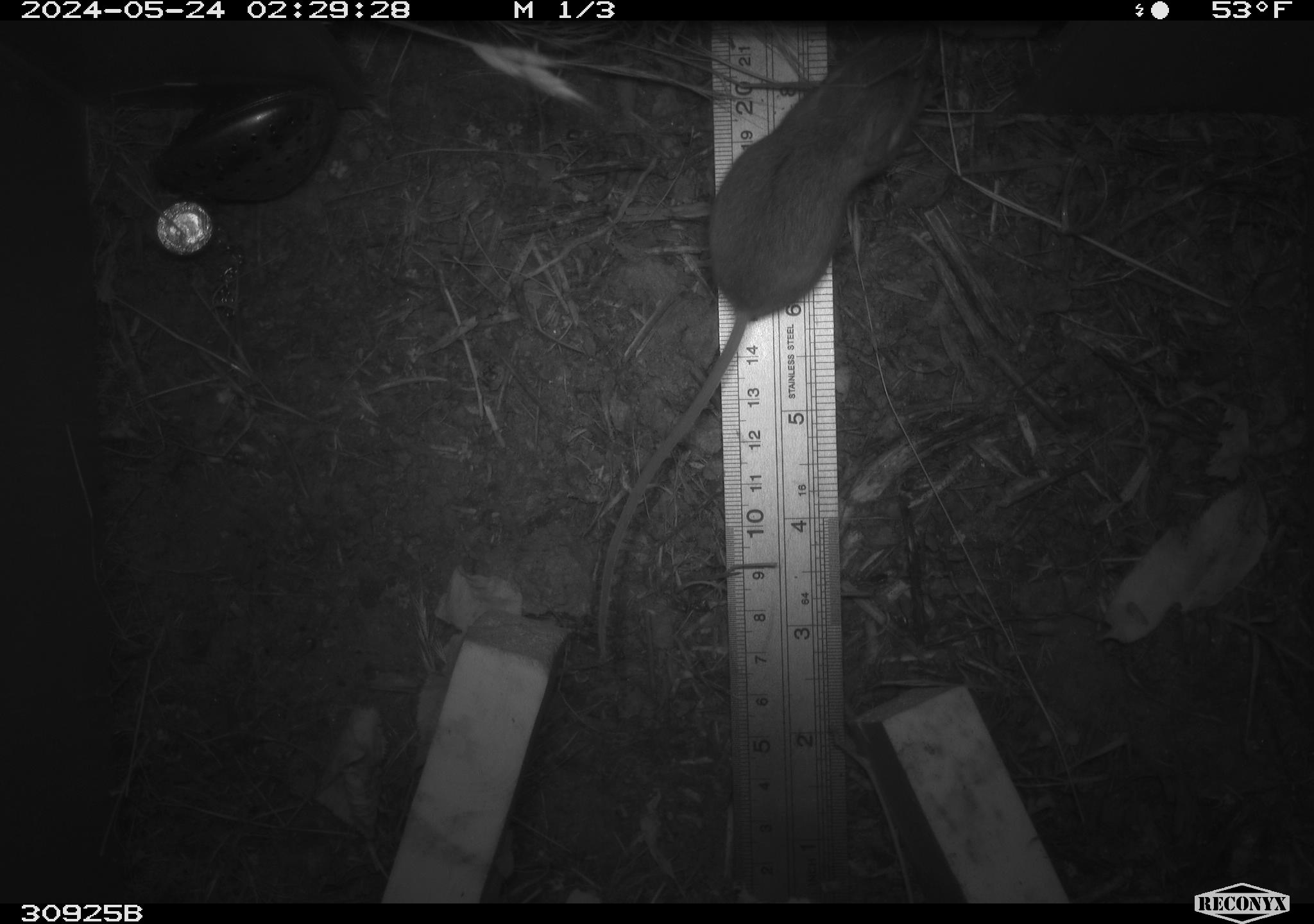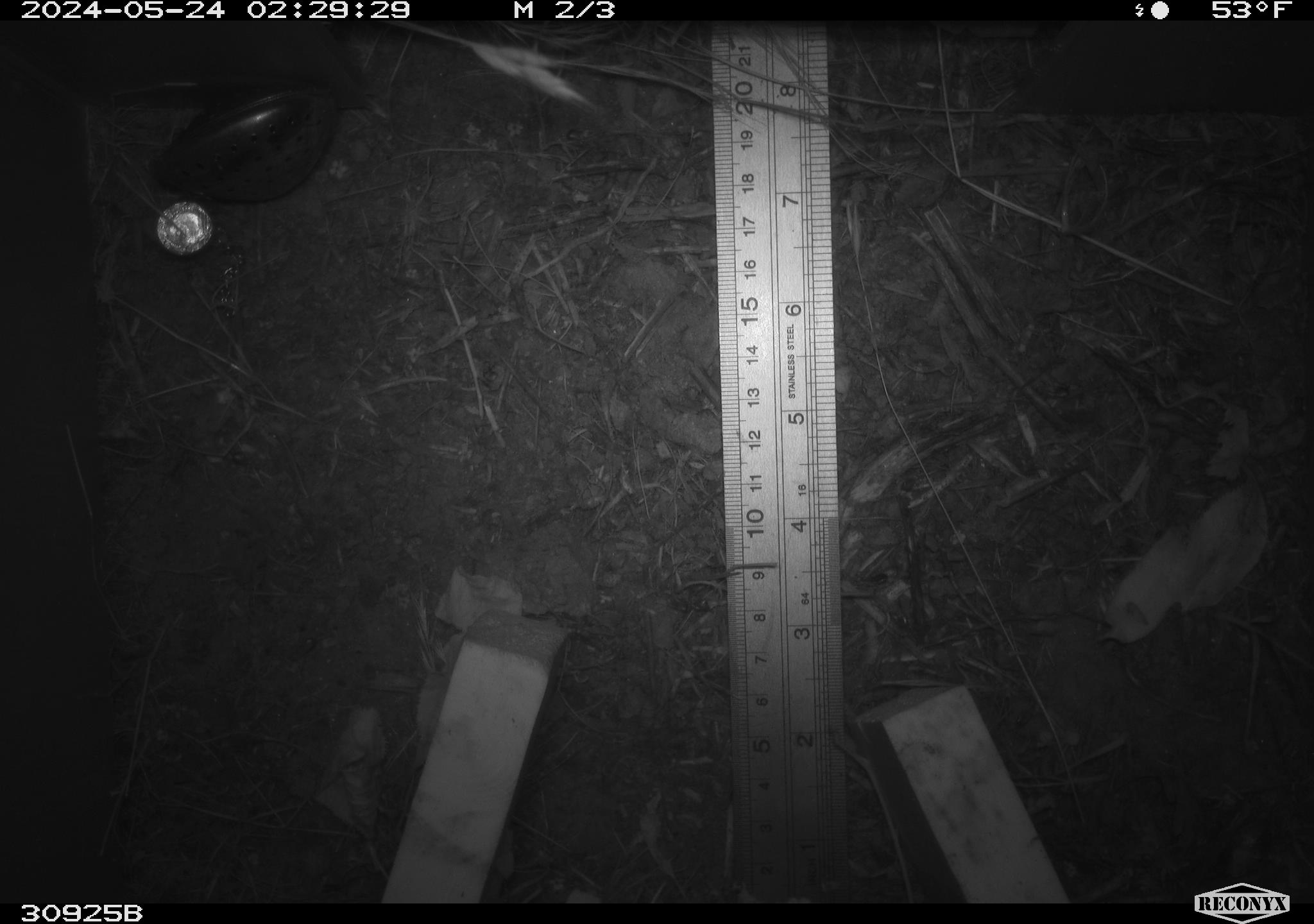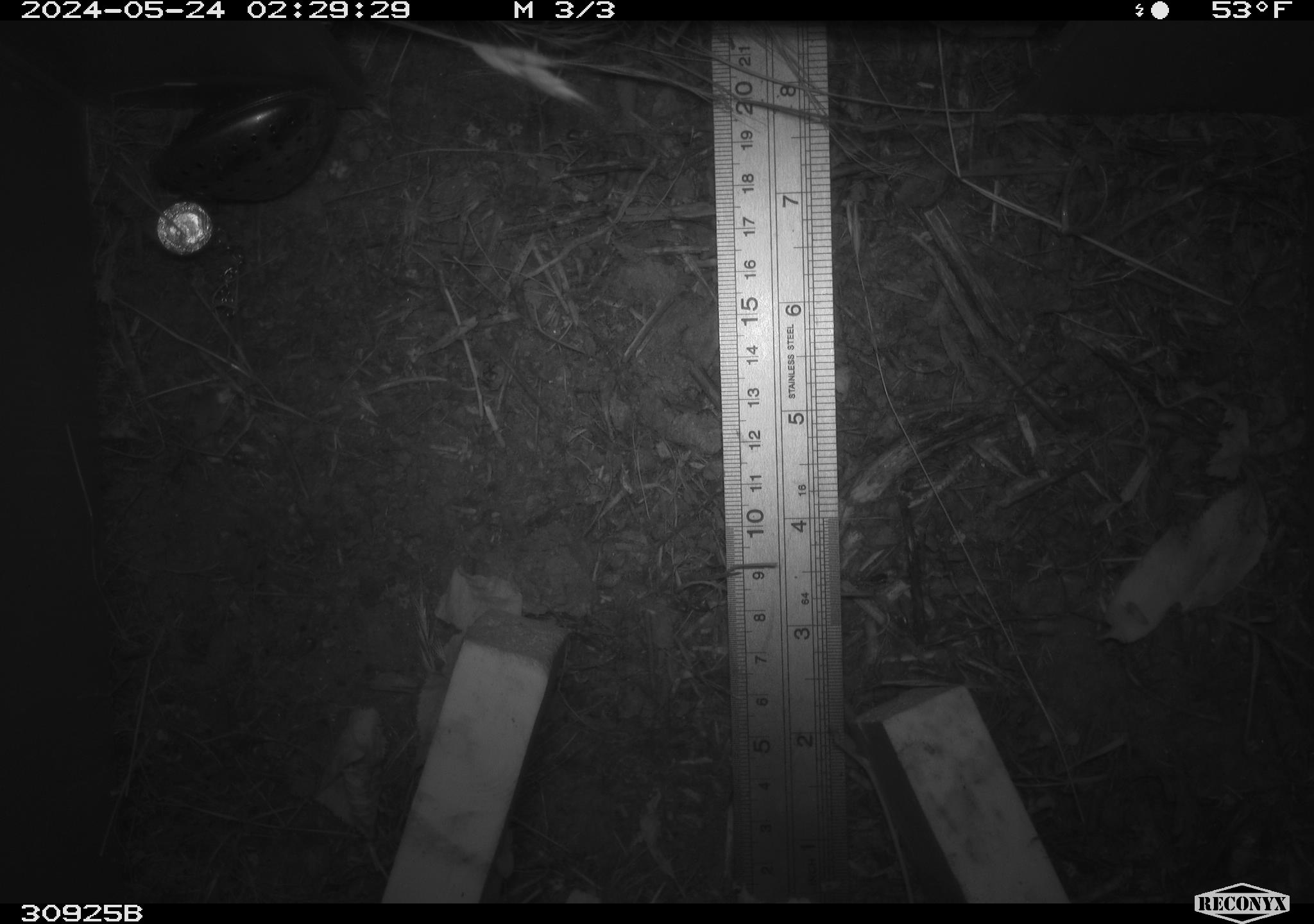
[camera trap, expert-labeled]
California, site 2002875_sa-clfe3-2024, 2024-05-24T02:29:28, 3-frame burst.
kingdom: Animalia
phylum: Chordata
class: Mammalia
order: Rodentia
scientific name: Rodentia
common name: mouse species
Mouse species (Rodentia).